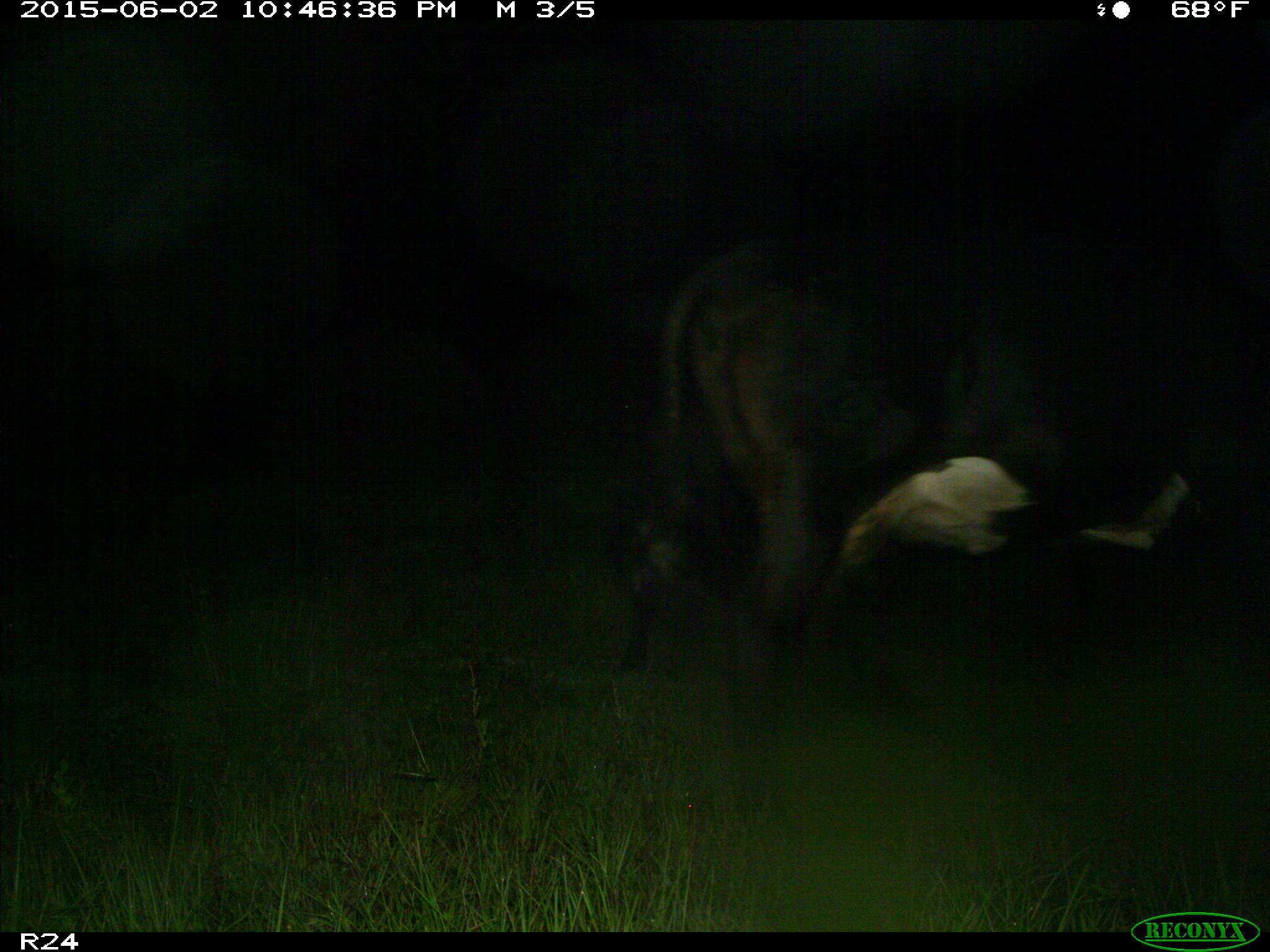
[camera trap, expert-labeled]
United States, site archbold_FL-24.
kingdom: Animalia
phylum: Chordata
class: Mammalia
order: Artiodactyla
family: Bovidae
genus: Bos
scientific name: Bos taurus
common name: domestic cow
Bos taurus (domestic cow).